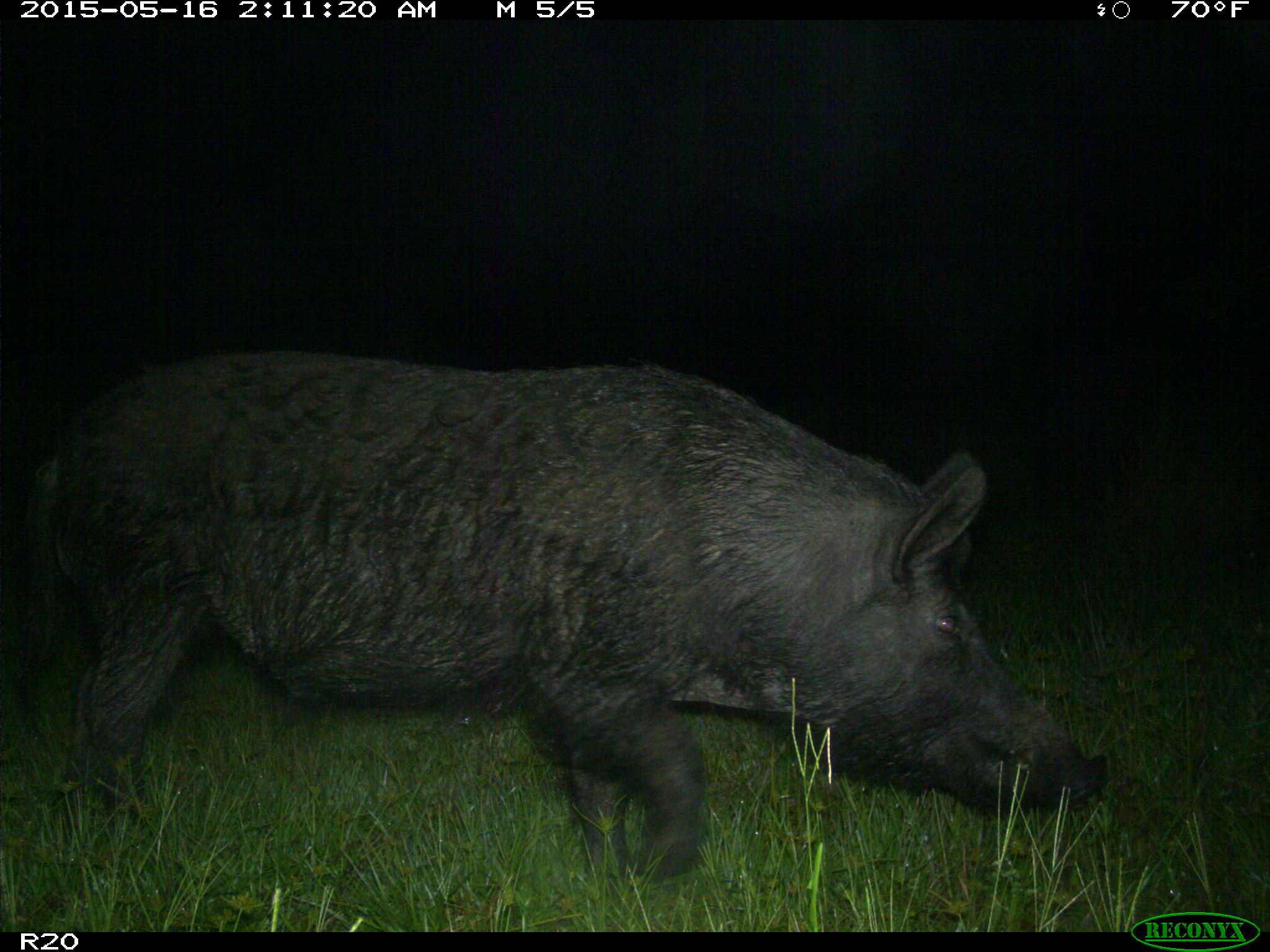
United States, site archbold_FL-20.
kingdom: Animalia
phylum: Chordata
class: Mammalia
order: Artiodactyla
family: Suidae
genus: Sus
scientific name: Sus scrofa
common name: wild boar